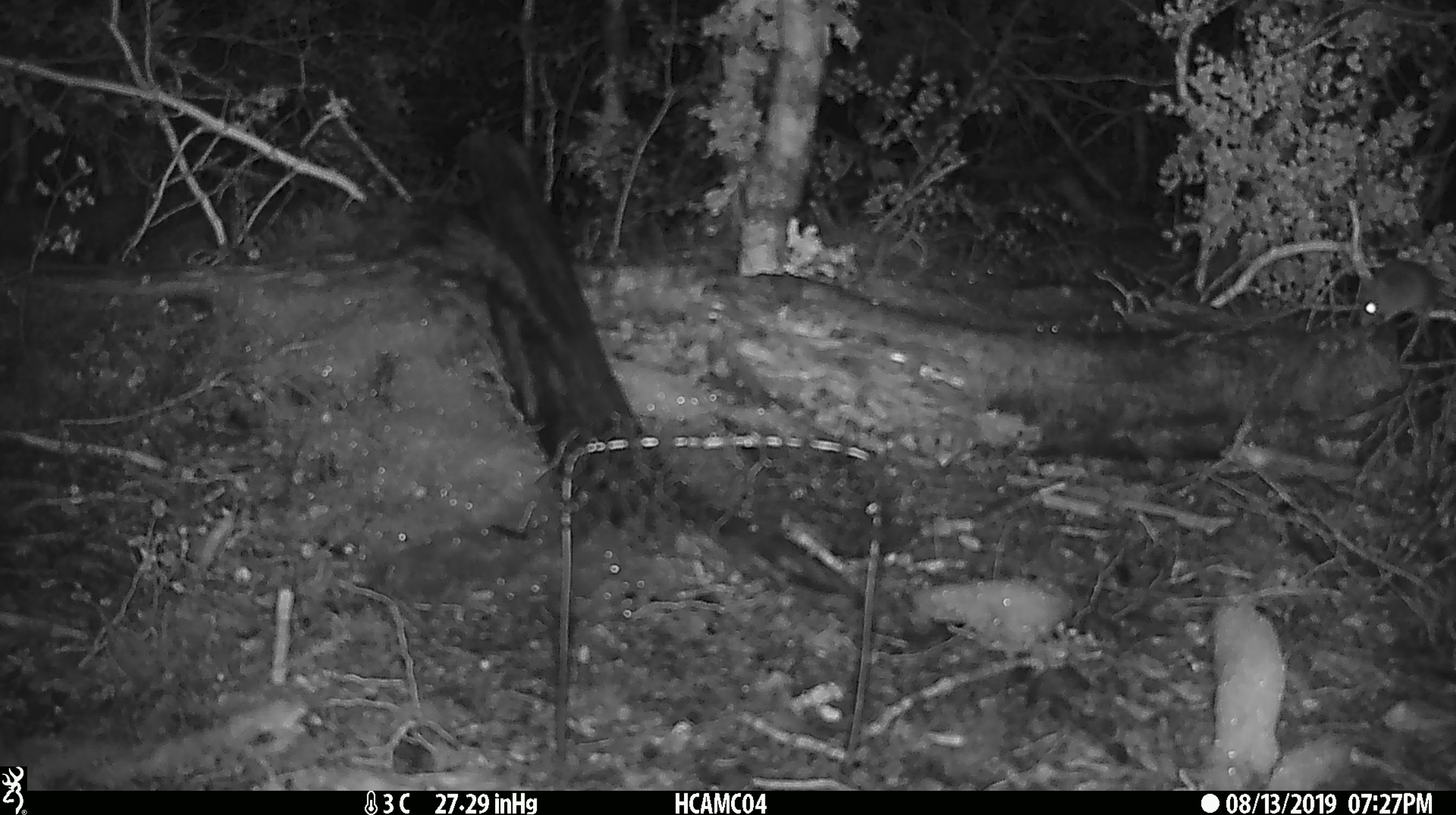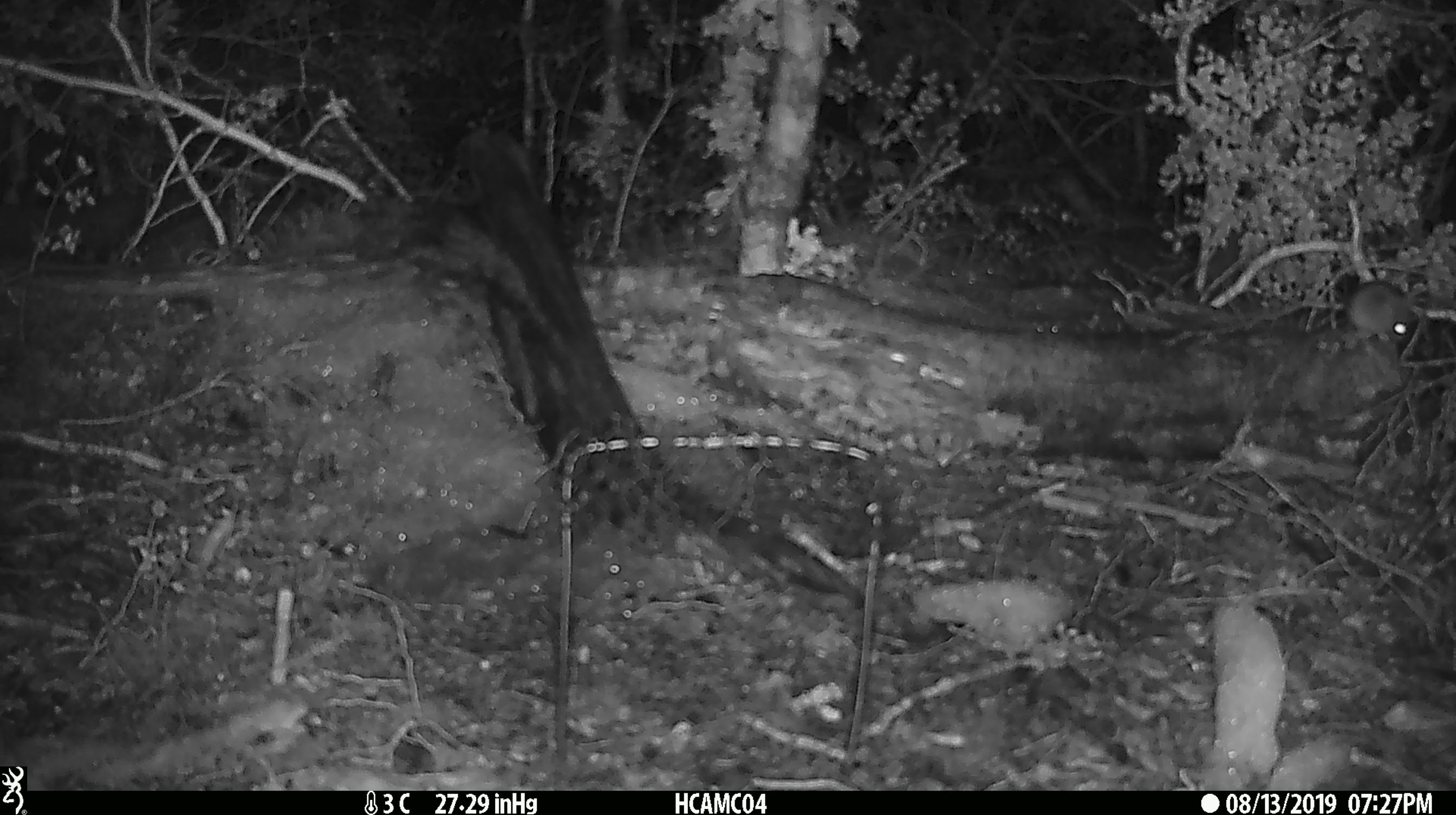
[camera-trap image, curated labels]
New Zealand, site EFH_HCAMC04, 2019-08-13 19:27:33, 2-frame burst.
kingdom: Animalia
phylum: Chordata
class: Mammalia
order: Rodentia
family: Muridae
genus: Mus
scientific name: Mus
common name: mouse